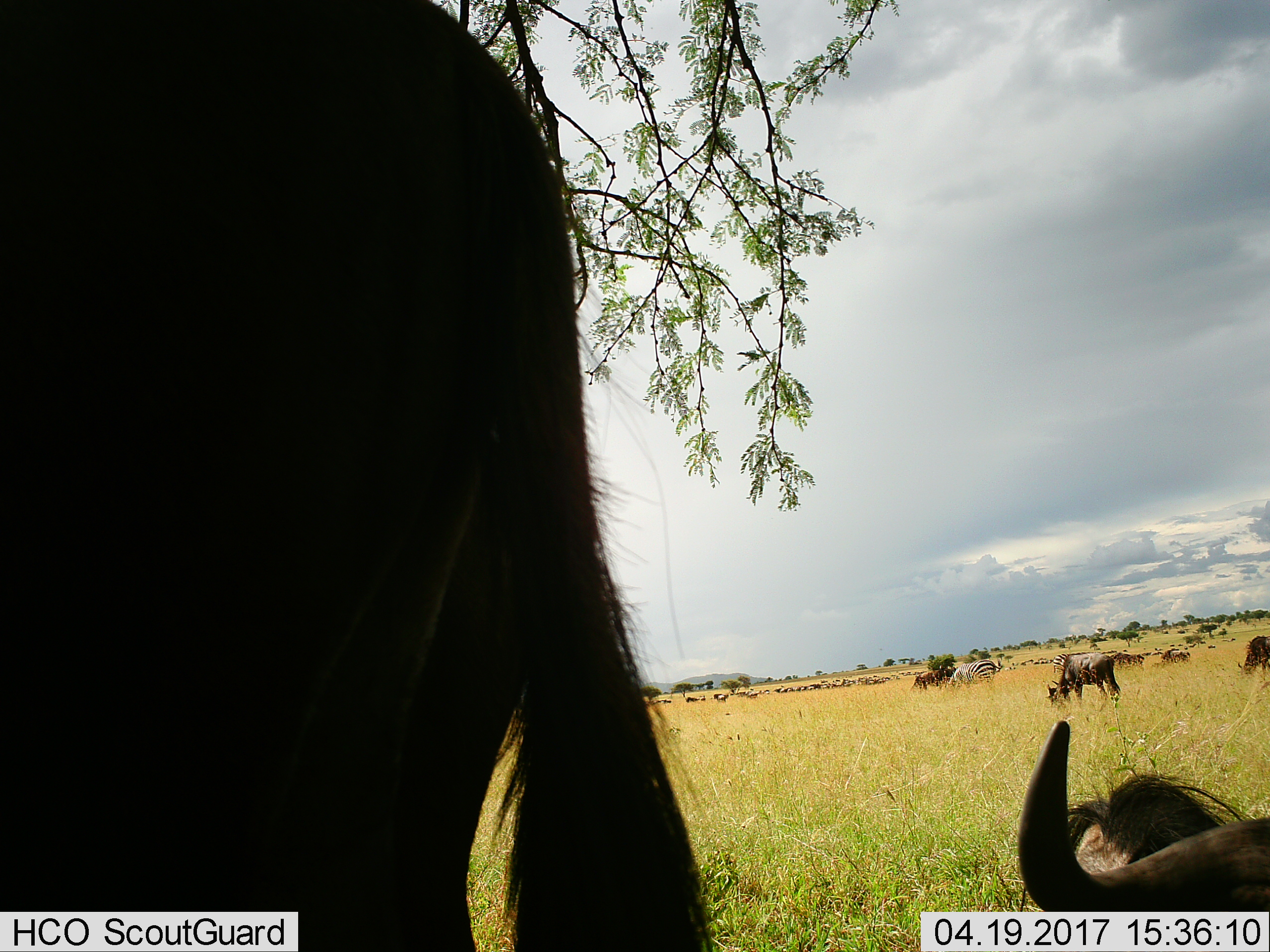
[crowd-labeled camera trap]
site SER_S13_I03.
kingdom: Animalia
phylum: Chordata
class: Mammalia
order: Artiodactyla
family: Bovidae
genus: Connochaetes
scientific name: Connochaetes taurinus taurinus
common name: blue wildebeest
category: wildebeestblue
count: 11-50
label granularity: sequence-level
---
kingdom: Animalia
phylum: Chordata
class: Mammalia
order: Perissodactyla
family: Equidae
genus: Equus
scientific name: Equus quagga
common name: plains zebra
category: zebraplains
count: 2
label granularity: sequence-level